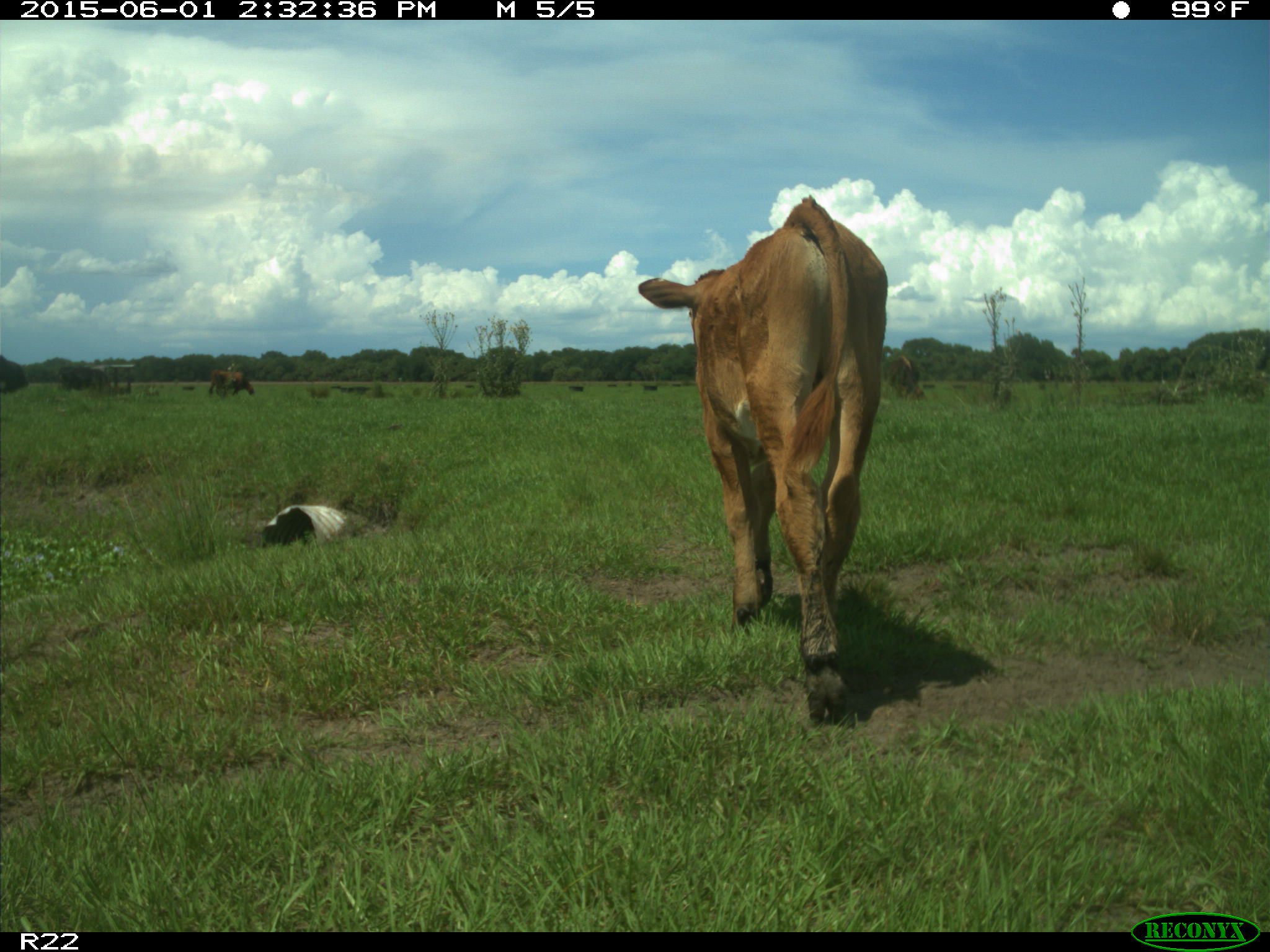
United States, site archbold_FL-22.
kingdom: Animalia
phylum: Chordata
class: Mammalia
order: Artiodactyla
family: Bovidae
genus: Bos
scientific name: Bos taurus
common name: domestic cow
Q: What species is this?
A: Bos taurus (domestic cow).